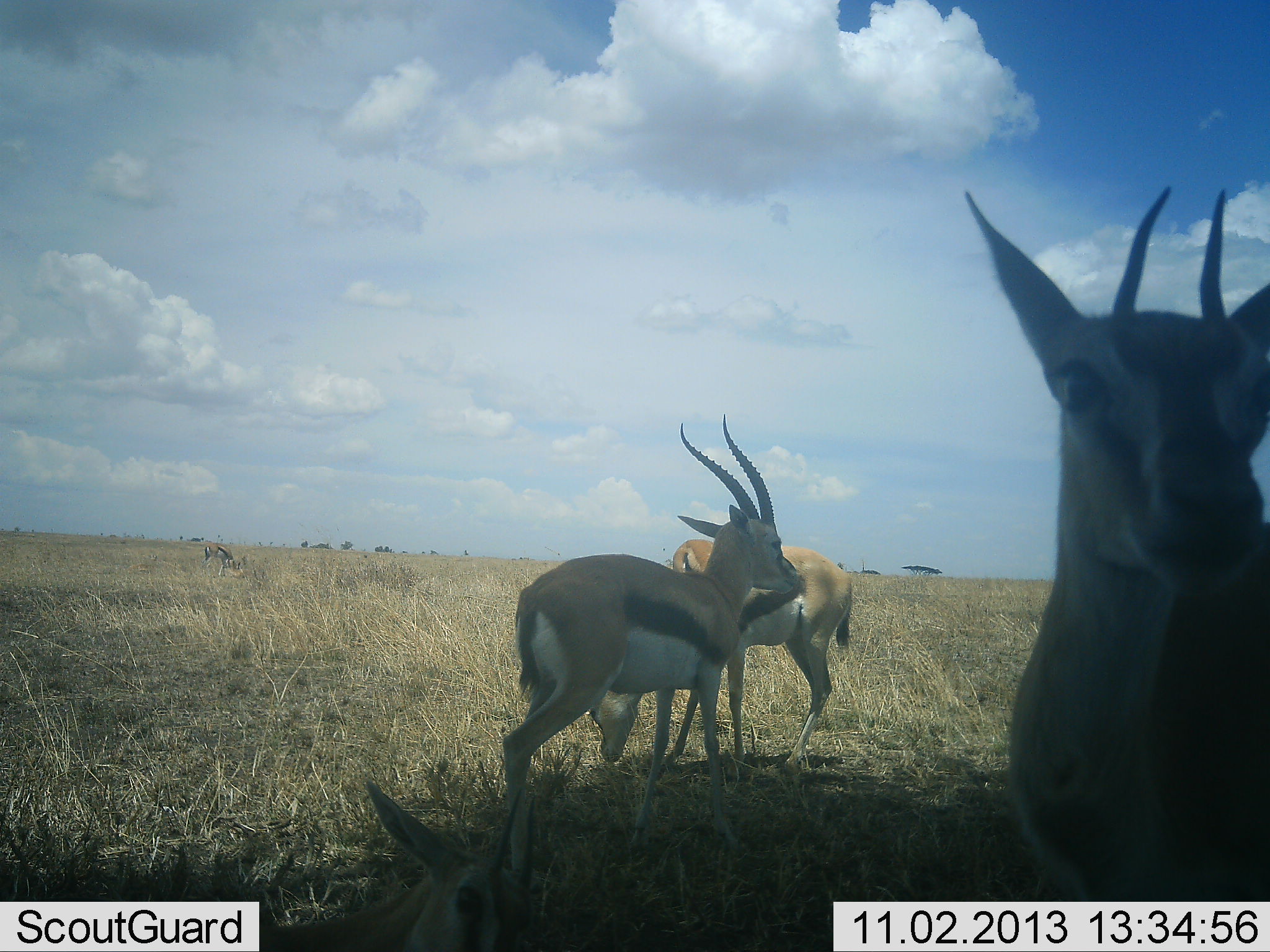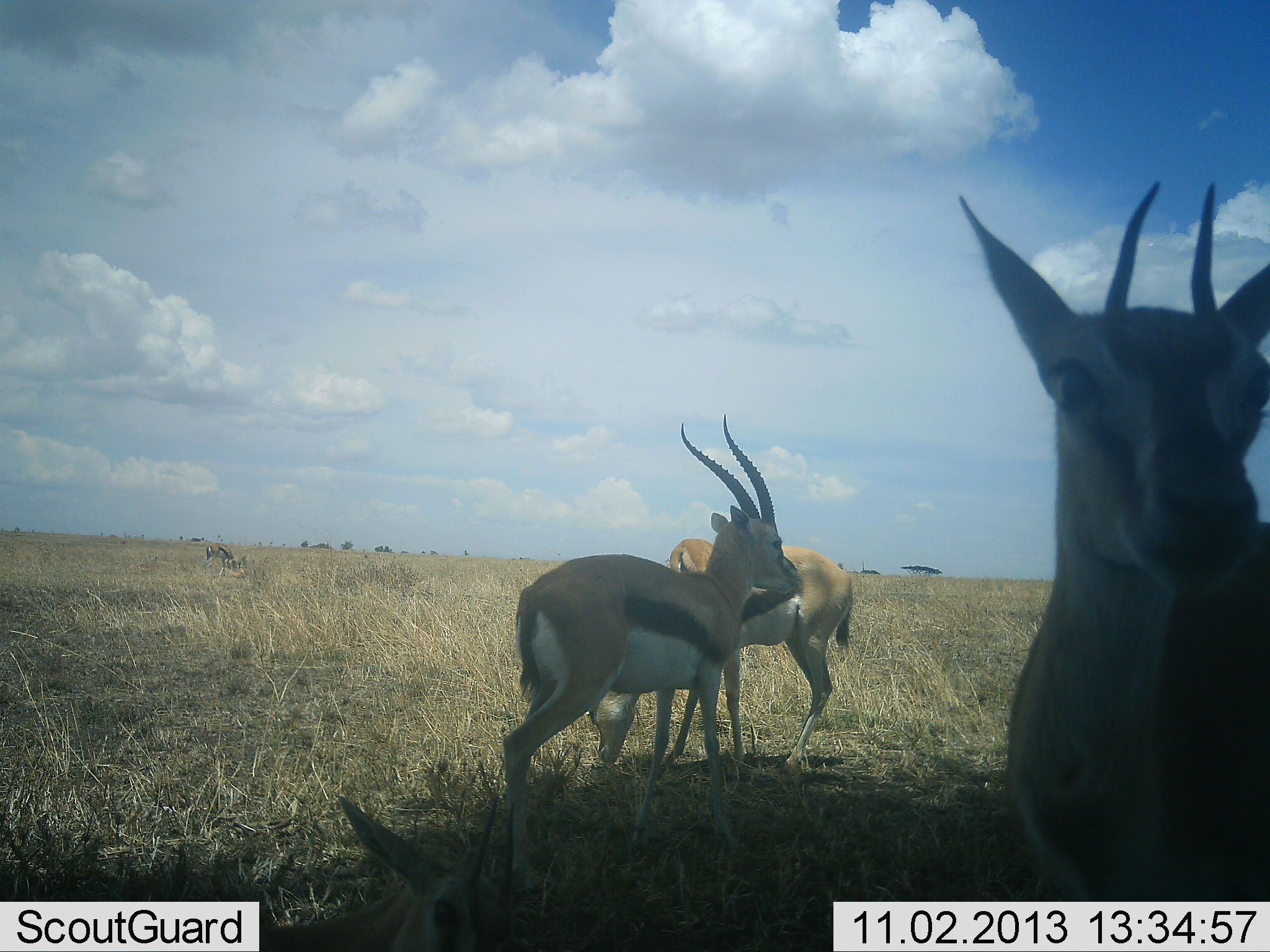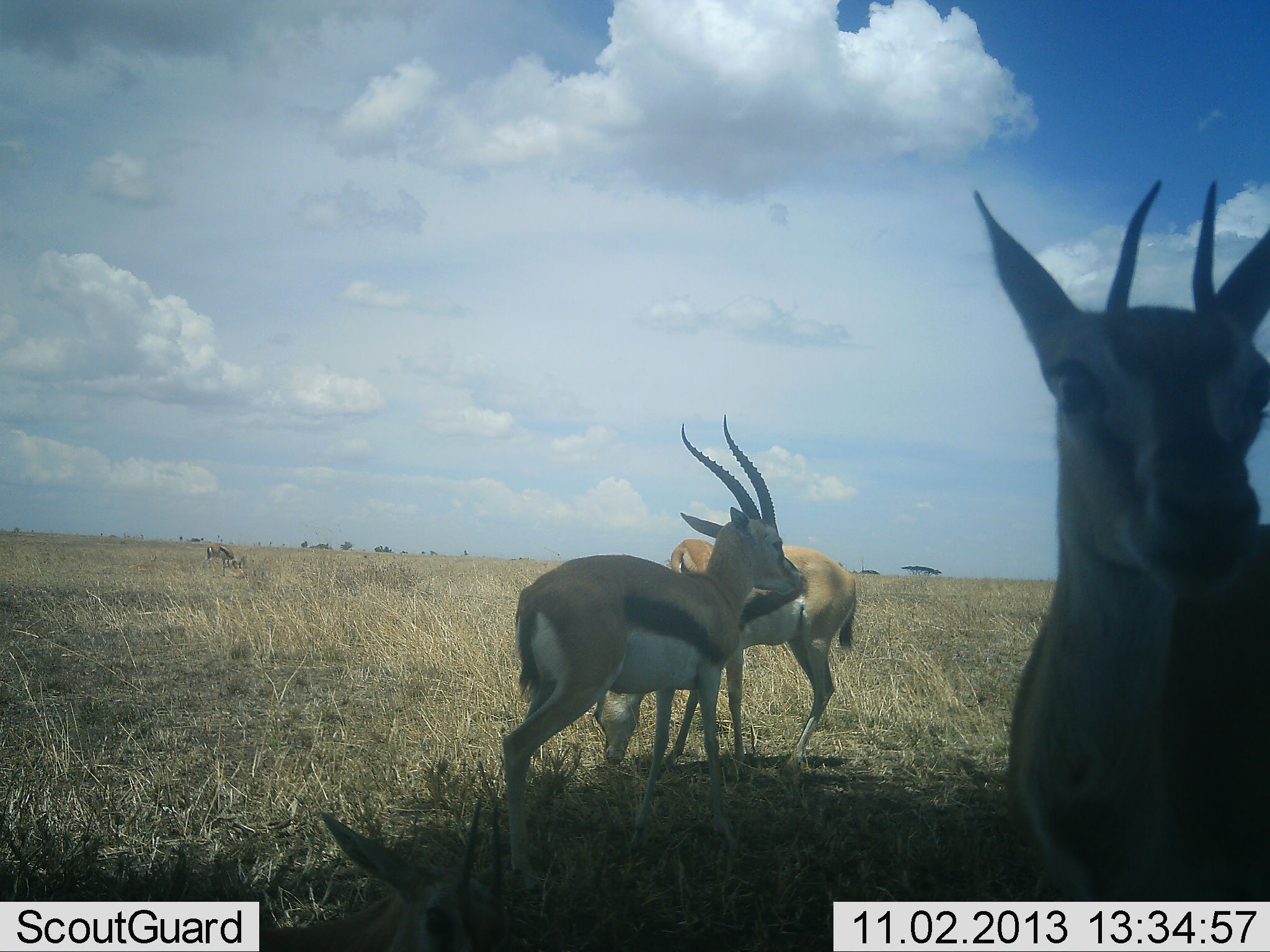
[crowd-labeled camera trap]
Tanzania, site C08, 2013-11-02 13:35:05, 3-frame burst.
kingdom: Animalia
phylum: Chordata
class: Mammalia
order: Artiodactyla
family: Bovidae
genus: Eudorcas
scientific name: Eudorcas thomsonii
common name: thomson's gazelle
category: gazellethomsons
Gazellethomsons (thomson's gazelle) (Eudorcas thomsonii), count 4. Behavior (volunteer vote fractions): standing 100%, resting 40%, moving 0%, interacting 10%. Young present (vote fraction): 0%. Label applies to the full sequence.